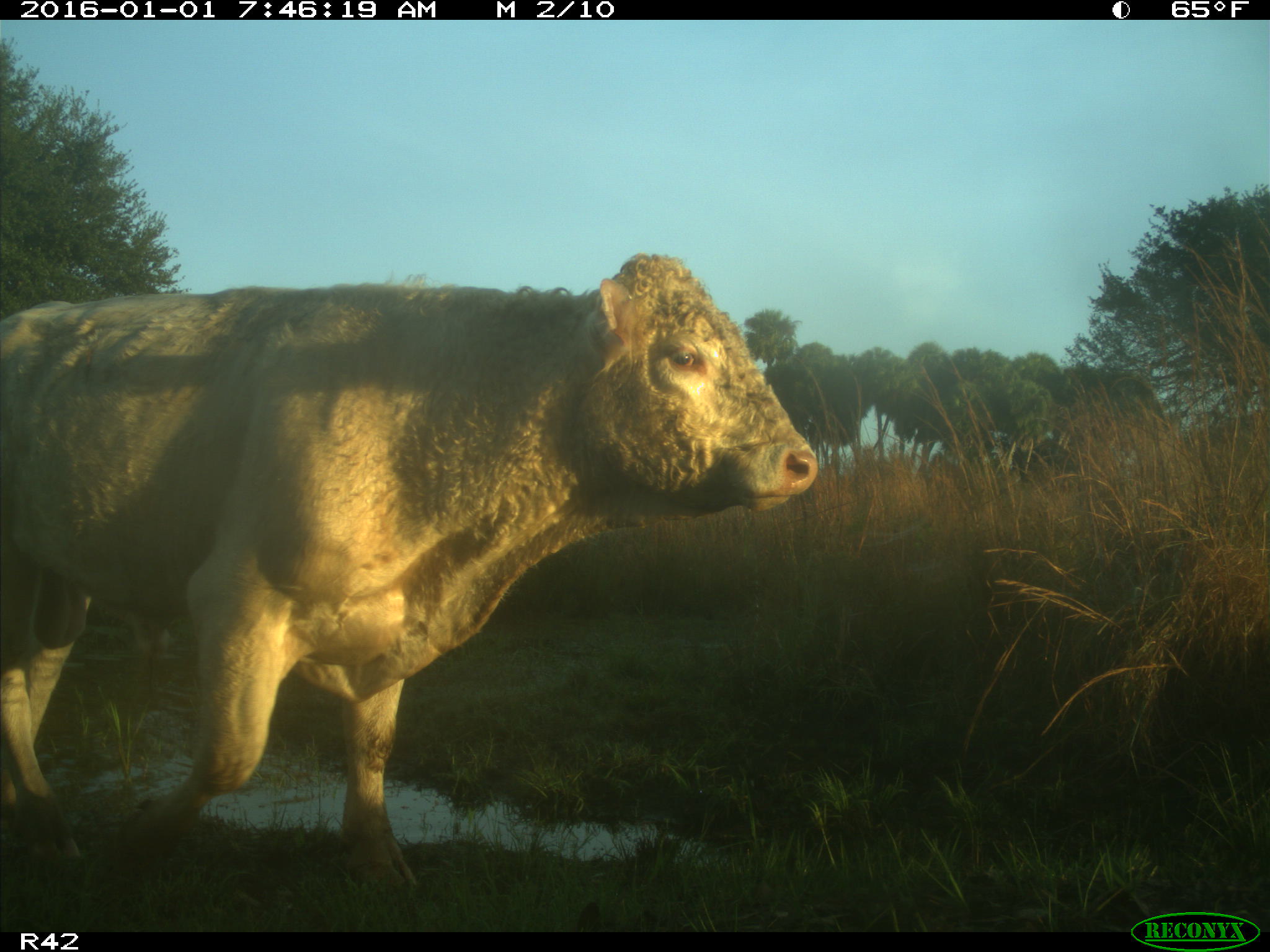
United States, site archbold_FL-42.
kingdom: Animalia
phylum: Chordata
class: Mammalia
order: Artiodactyla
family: Bovidae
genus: Bos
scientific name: Bos taurus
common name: domestic cow